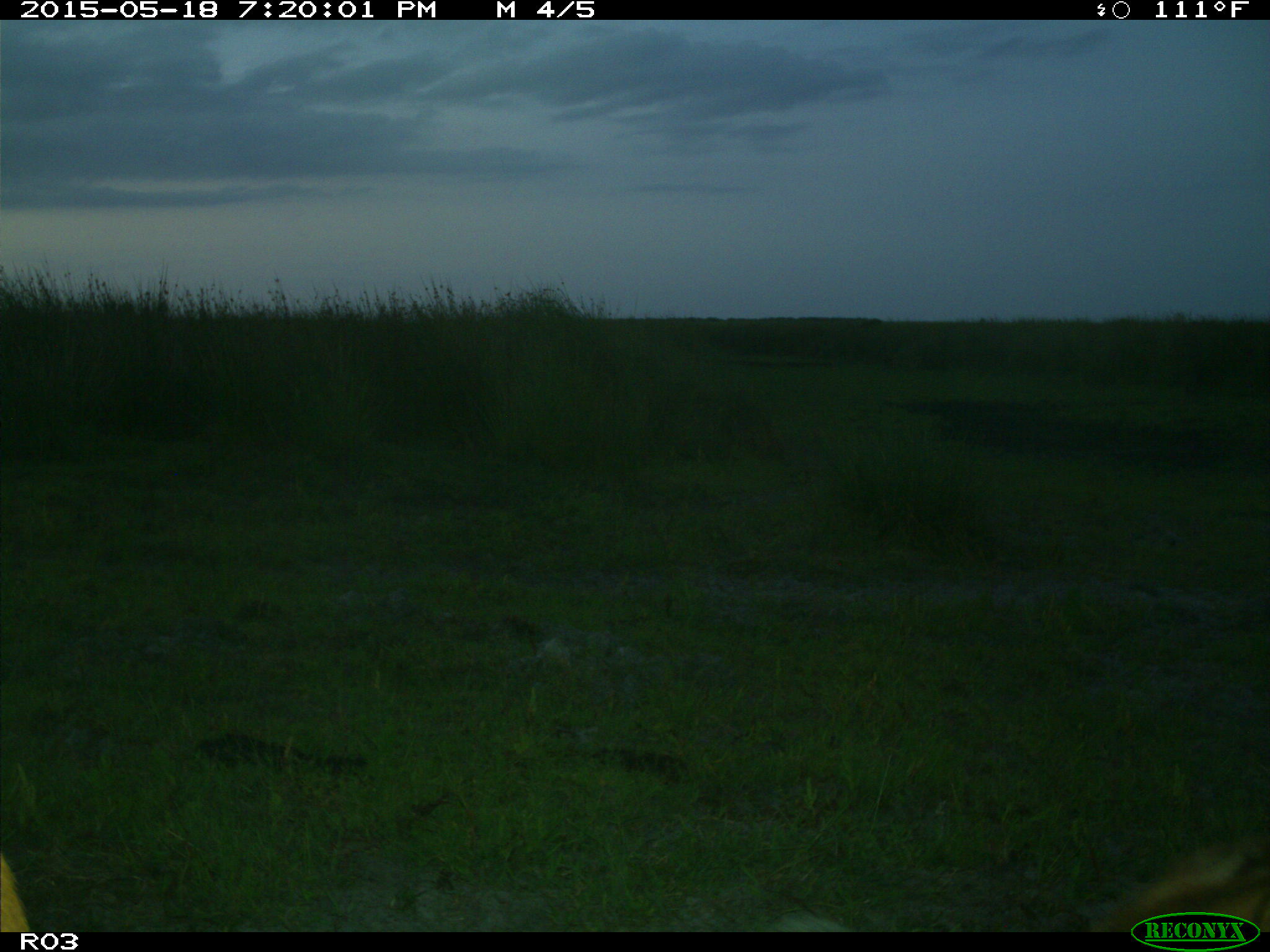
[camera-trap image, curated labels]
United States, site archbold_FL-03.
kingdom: Animalia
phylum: Chordata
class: Mammalia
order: Artiodactyla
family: Bovidae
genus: Bos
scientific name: Bos taurus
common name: domestic cow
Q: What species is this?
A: Bos taurus (domestic cow).